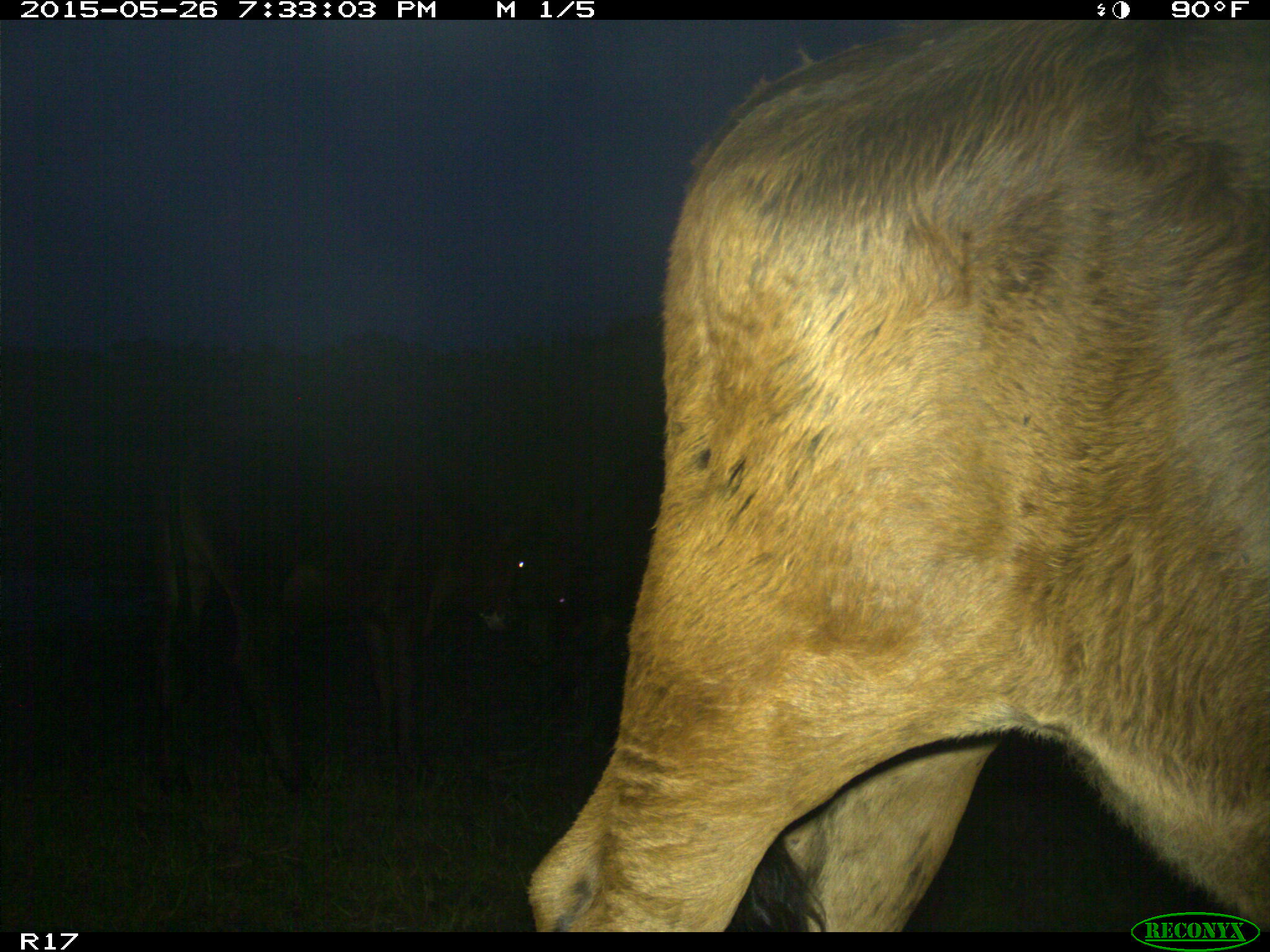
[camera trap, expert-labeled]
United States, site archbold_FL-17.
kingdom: Animalia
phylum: Chordata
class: Mammalia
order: Artiodactyla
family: Bovidae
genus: Bos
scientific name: Bos taurus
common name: domestic cow